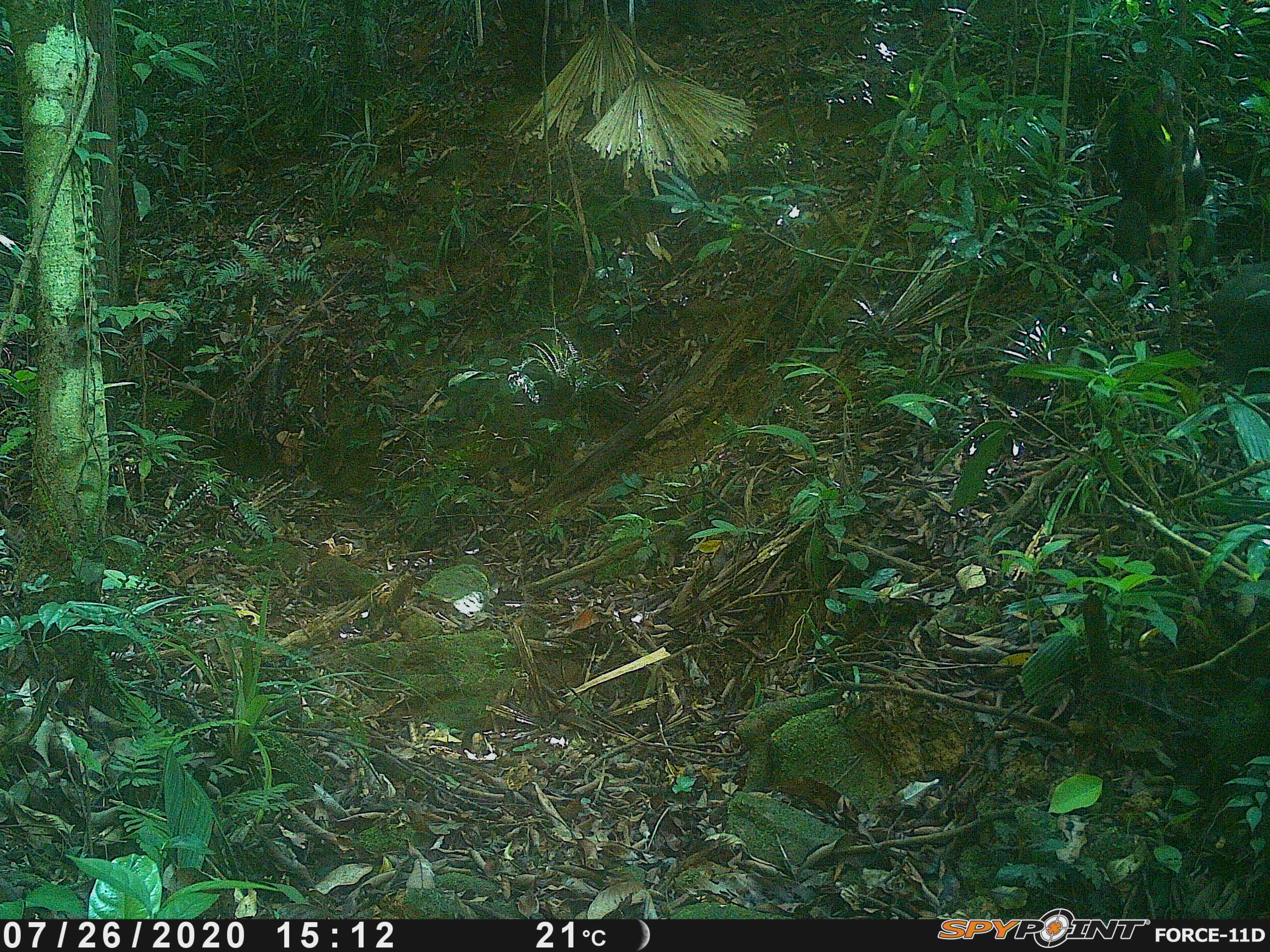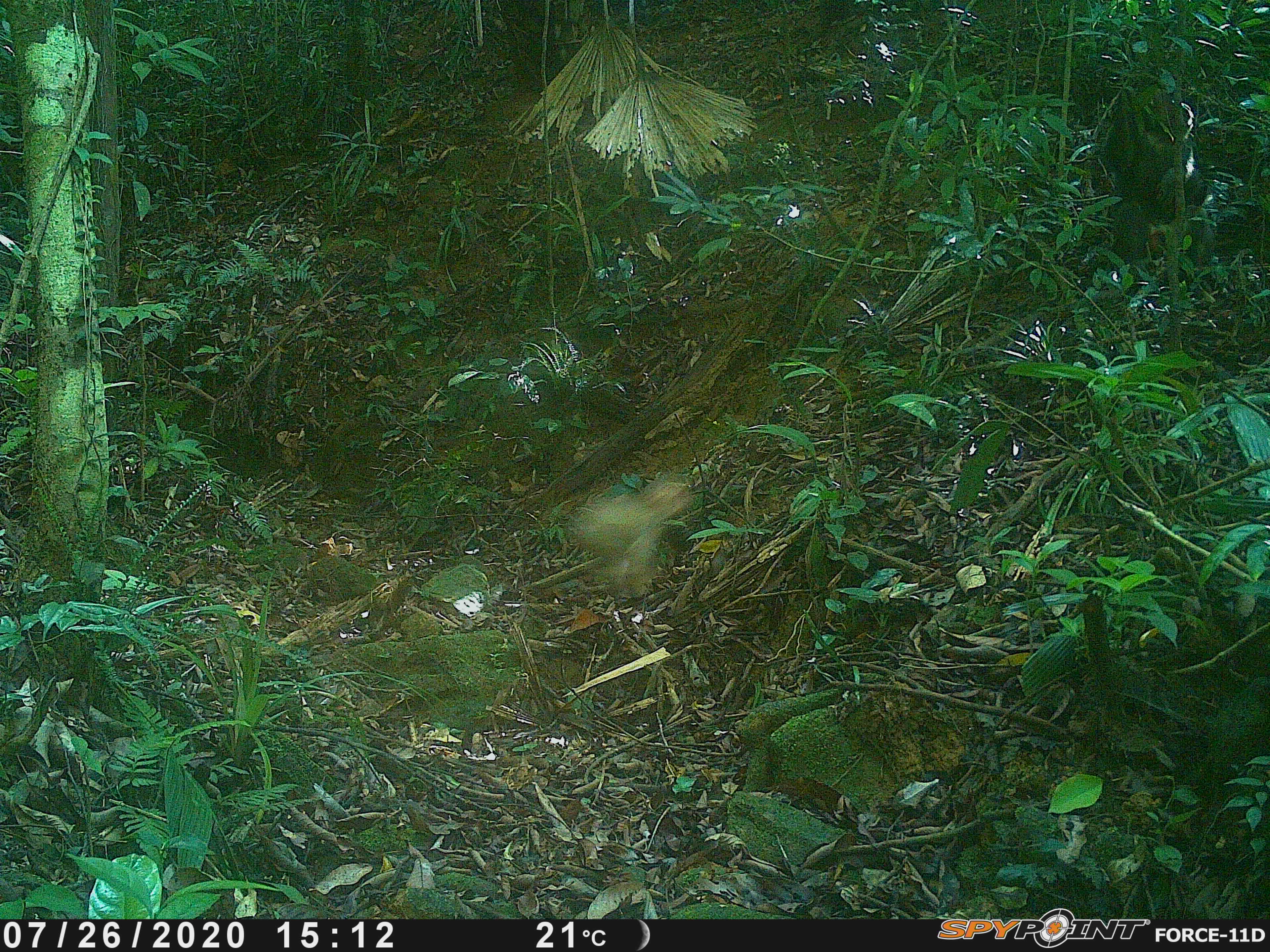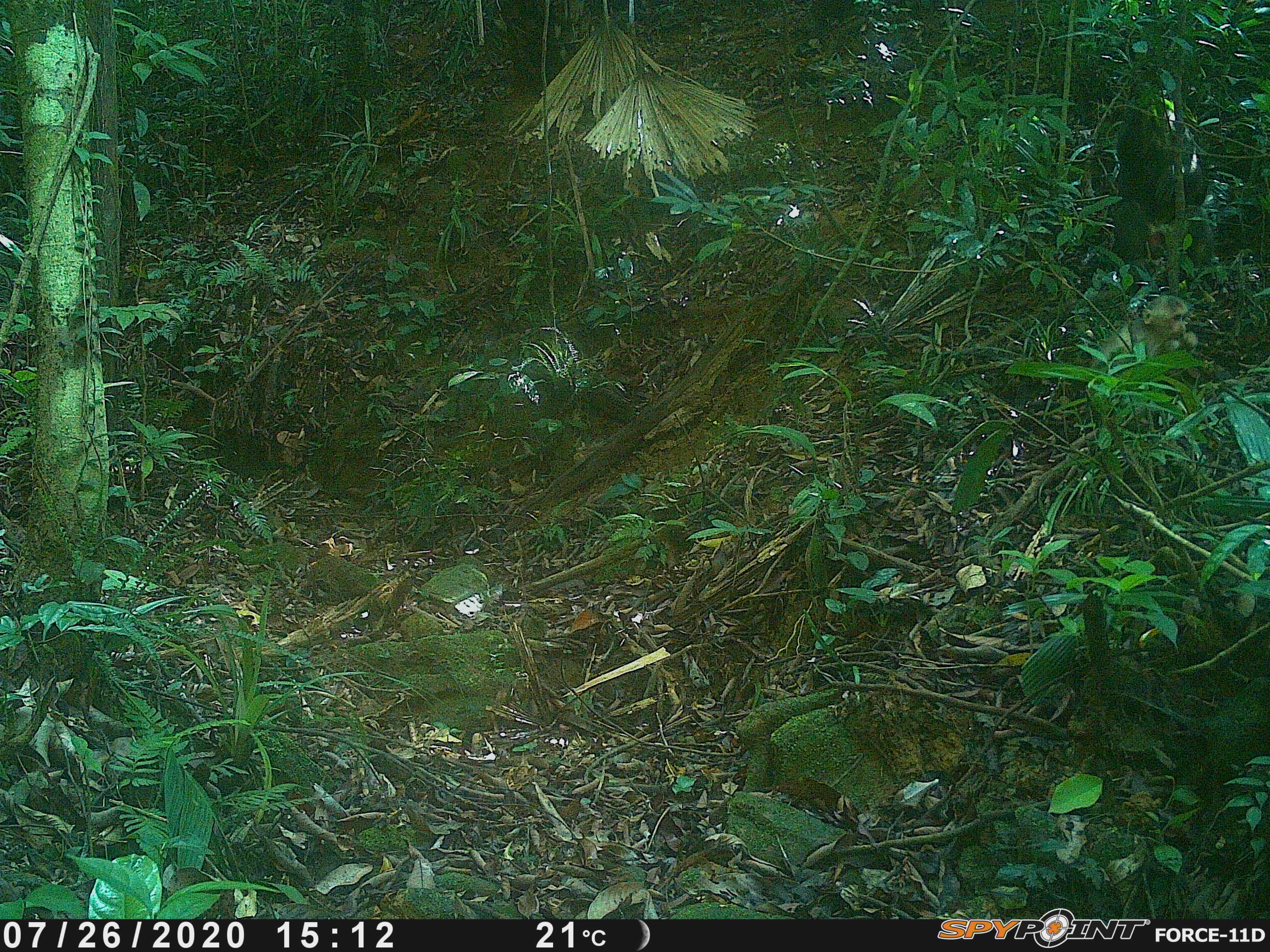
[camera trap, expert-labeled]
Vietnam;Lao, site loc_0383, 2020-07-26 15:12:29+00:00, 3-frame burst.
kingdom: Animalia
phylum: Chordata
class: Mammalia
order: Primates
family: Cercopithecidae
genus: Macaca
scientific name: Macaca arctoides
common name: stump-tailed macaque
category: stump tailed macaque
Stump tailed macaque (stump-tailed macaque) (Macaca arctoides). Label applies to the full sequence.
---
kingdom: Animalia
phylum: Chordata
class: Mammalia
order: Primates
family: Cercopithecidae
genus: Macaca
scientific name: Macaca nemestrina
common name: pig-tailed macaque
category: pig tailed macaque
Pig tailed macaque (pig-tailed macaque) (Macaca nemestrina). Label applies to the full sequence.